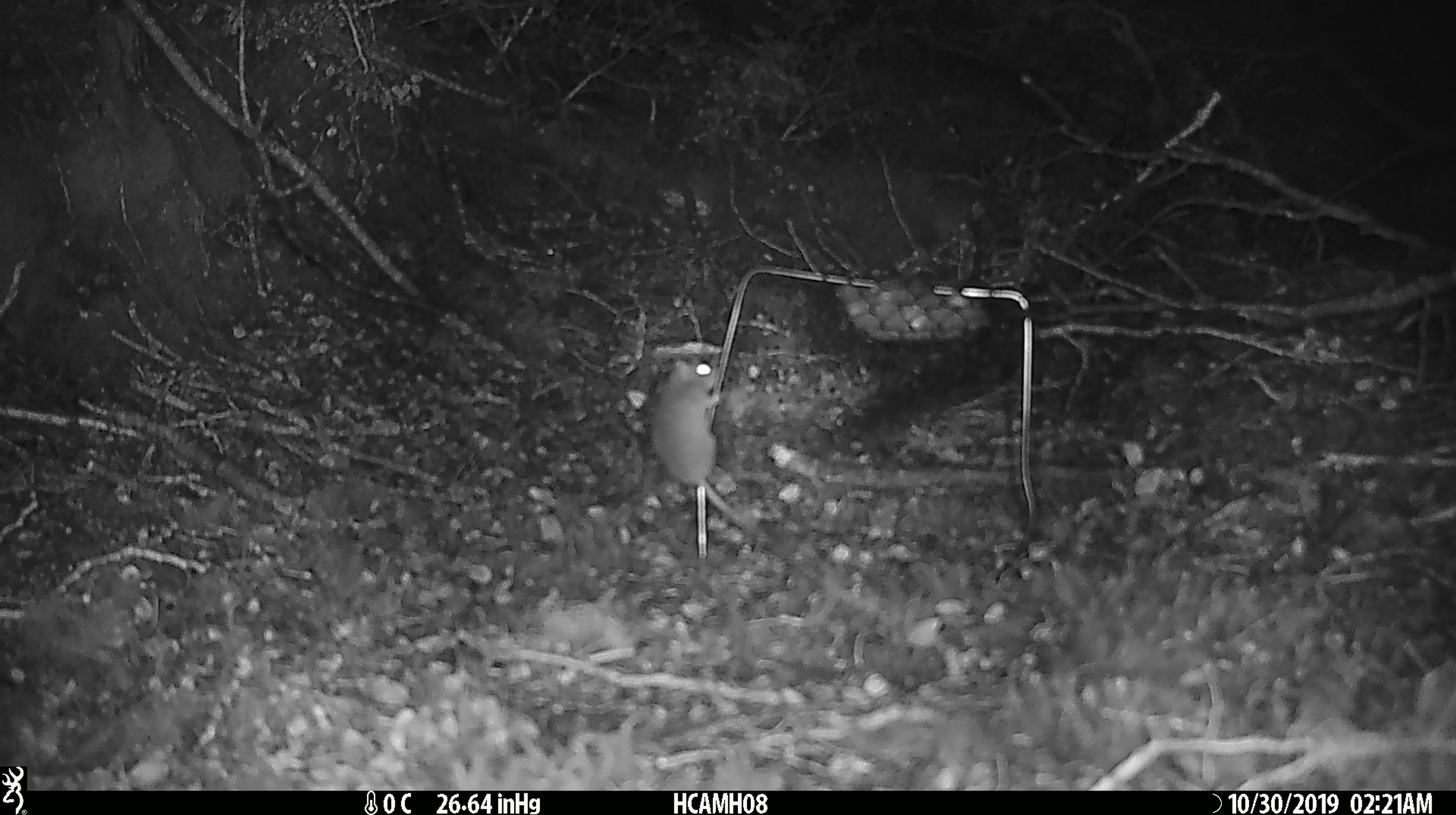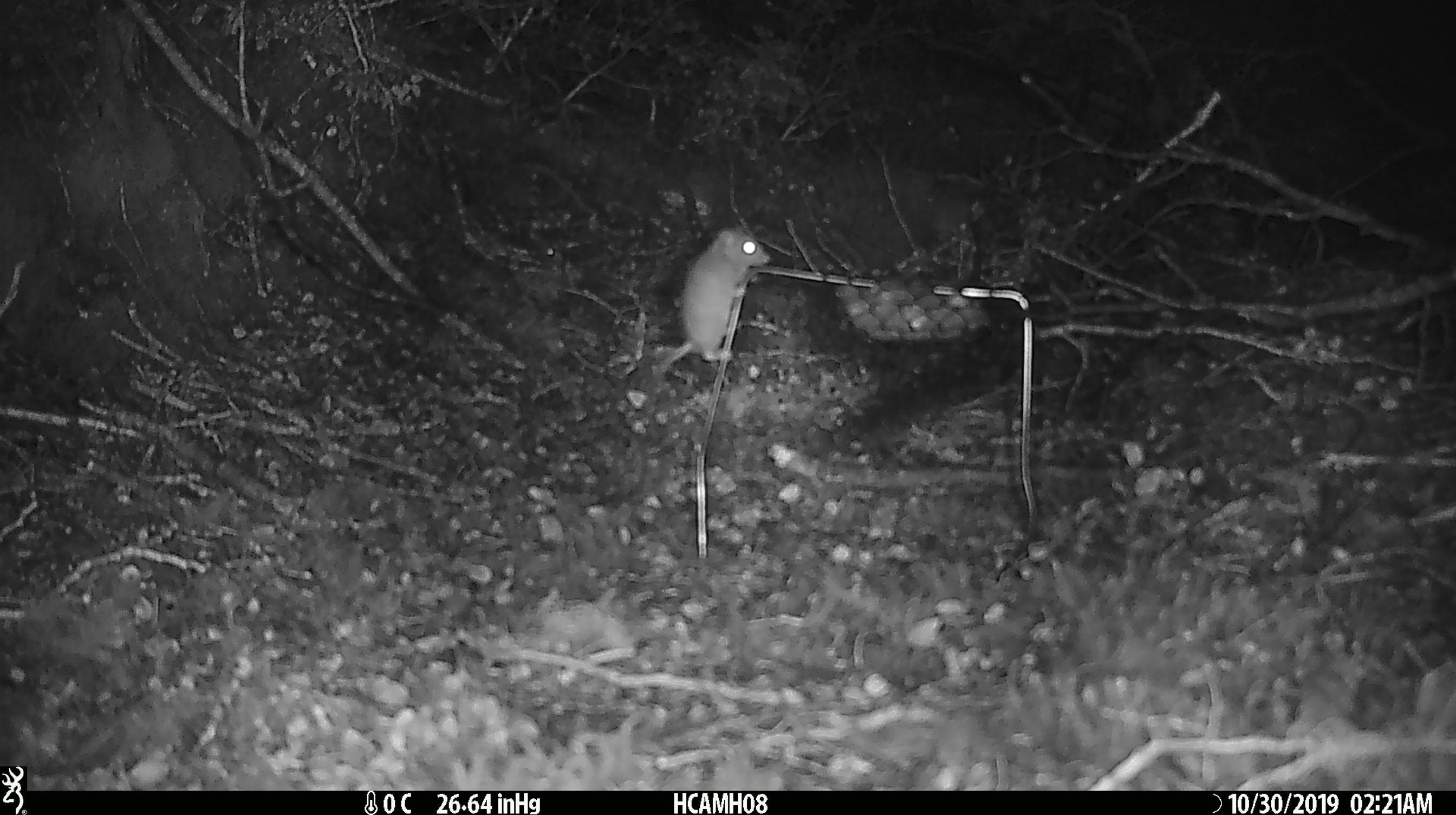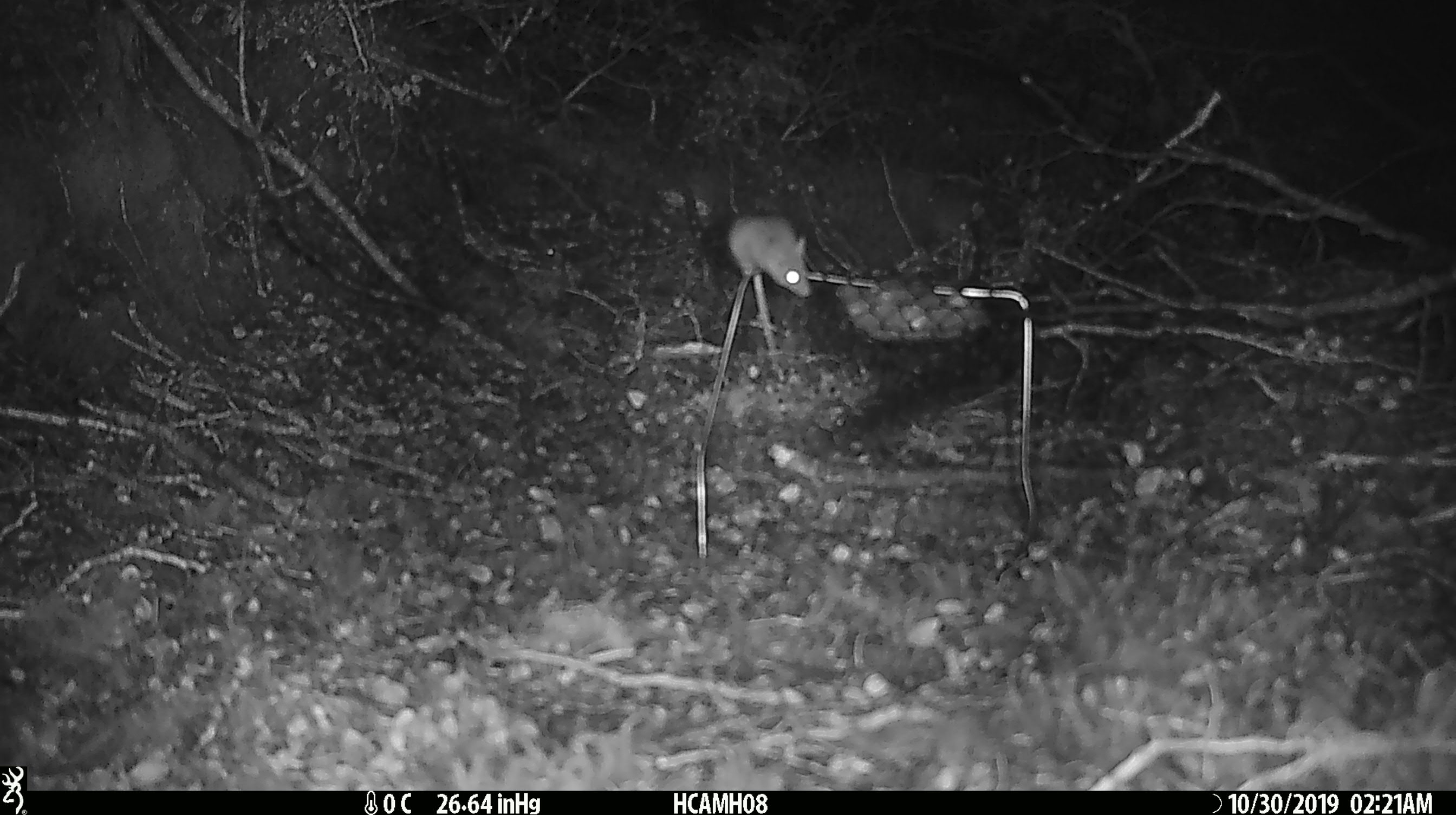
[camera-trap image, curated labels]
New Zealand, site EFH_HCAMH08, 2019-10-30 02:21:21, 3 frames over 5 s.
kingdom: Animalia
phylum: Chordata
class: Mammalia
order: Rodentia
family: Muridae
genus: Mus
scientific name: Mus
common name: mouse